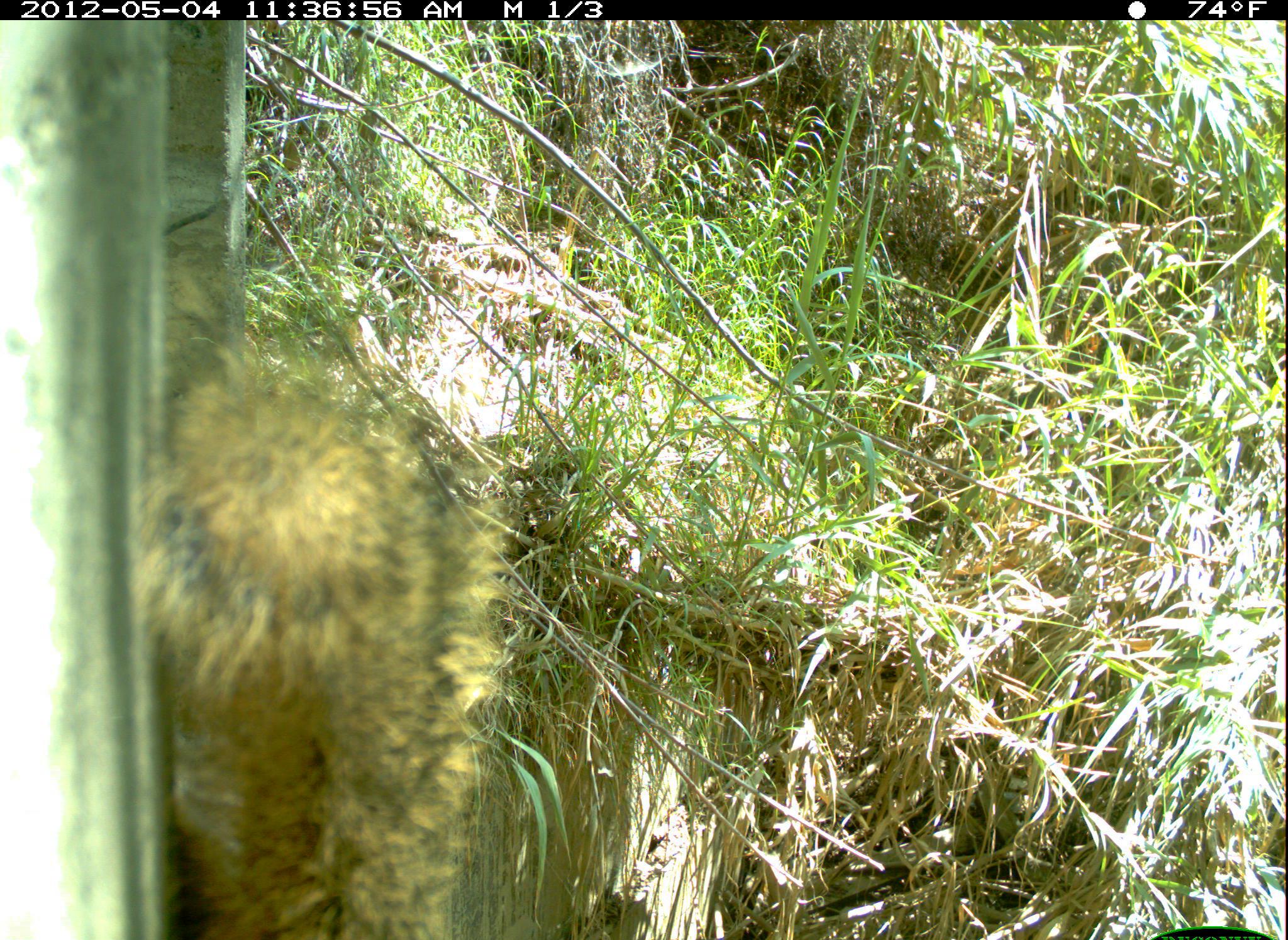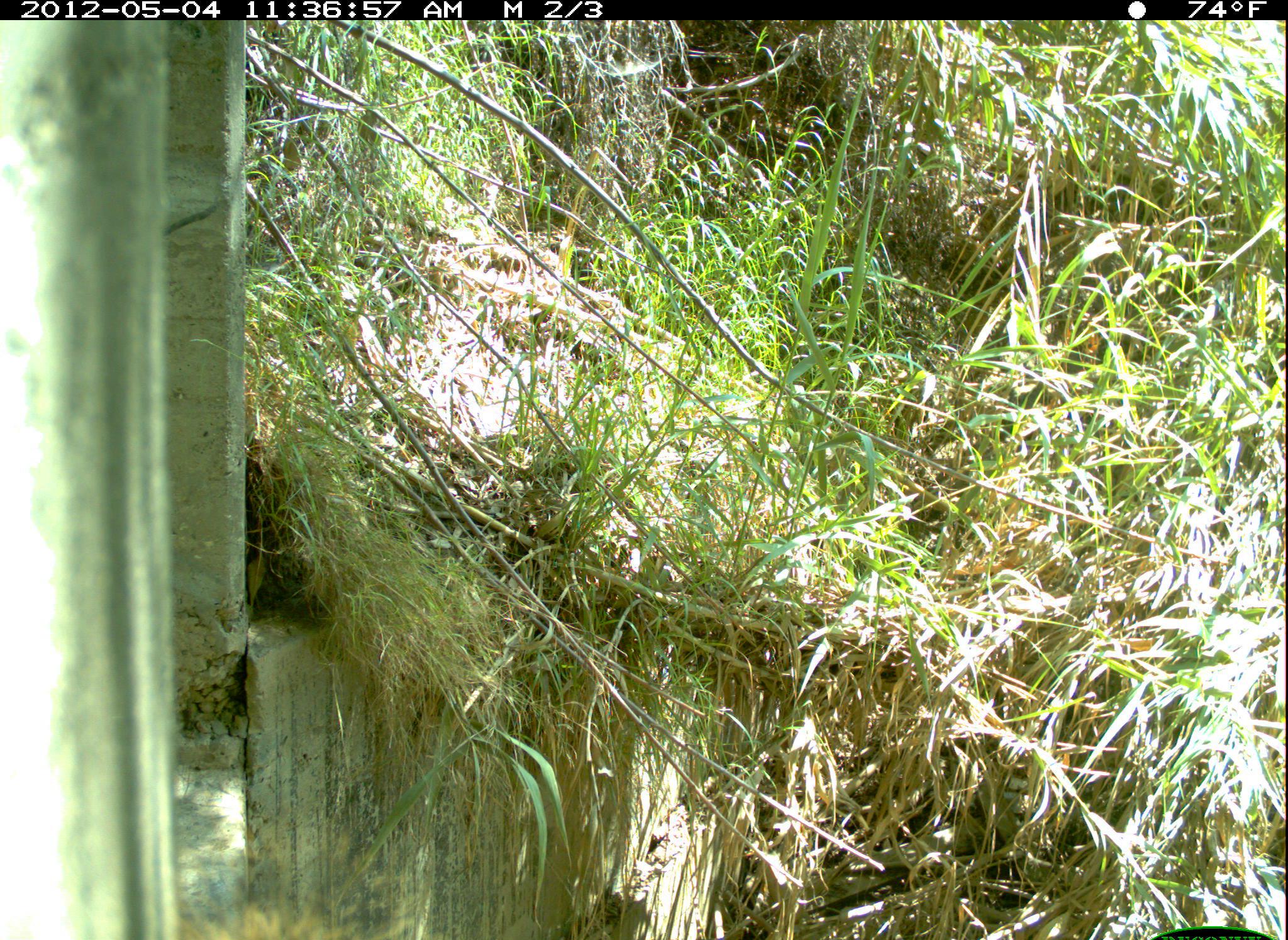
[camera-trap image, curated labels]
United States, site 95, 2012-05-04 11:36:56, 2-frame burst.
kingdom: Animalia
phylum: Chordata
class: Mammalia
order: Rodentia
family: Sciuridae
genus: Sciurus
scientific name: Sciurus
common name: squirrel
Squirrel (Sciurus).